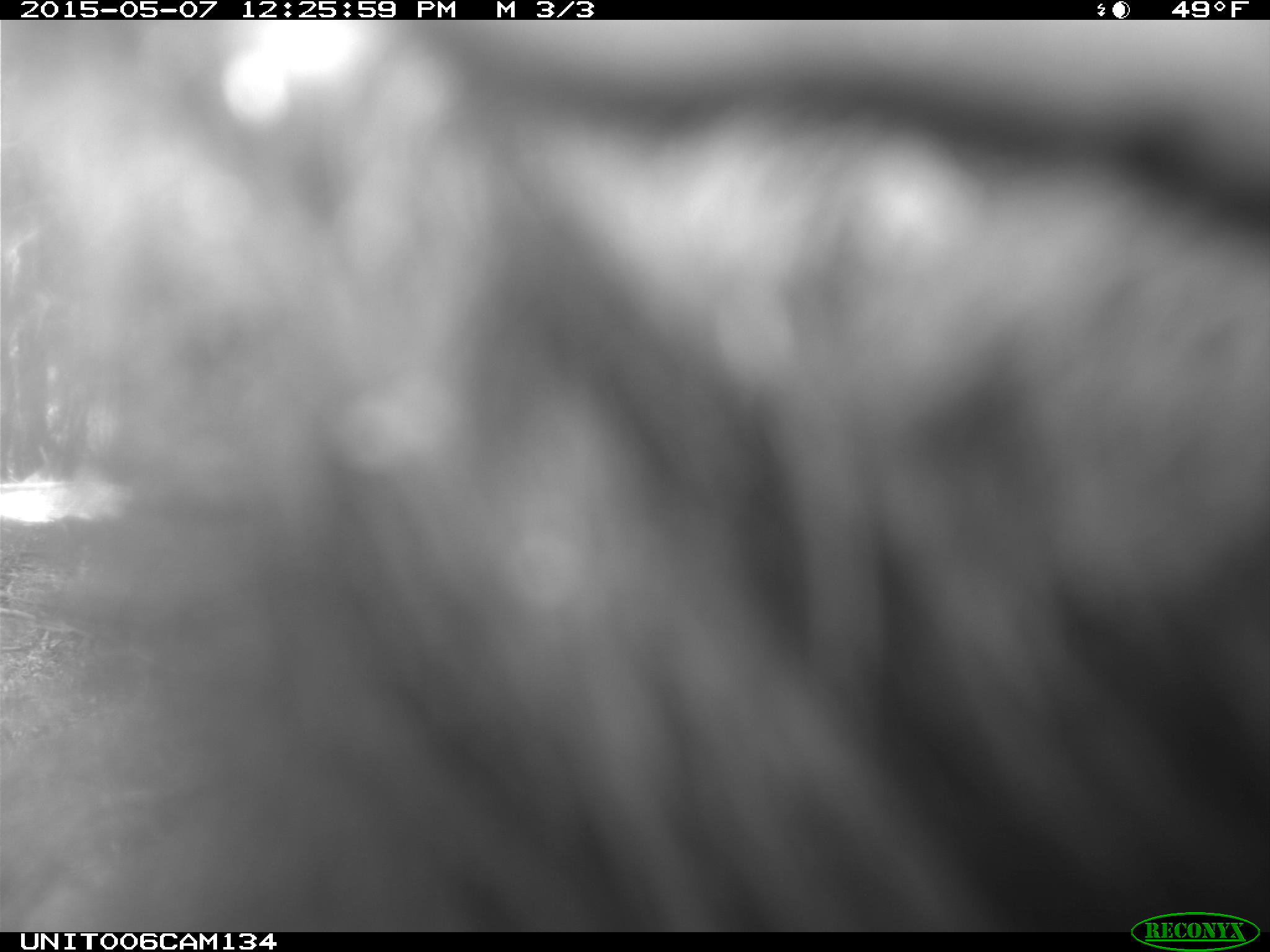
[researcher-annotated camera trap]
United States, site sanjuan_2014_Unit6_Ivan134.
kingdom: Animalia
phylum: Chordata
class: Mammalia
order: Carnivora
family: Ursidae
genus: Ursus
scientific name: Ursus americanus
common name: american black bear